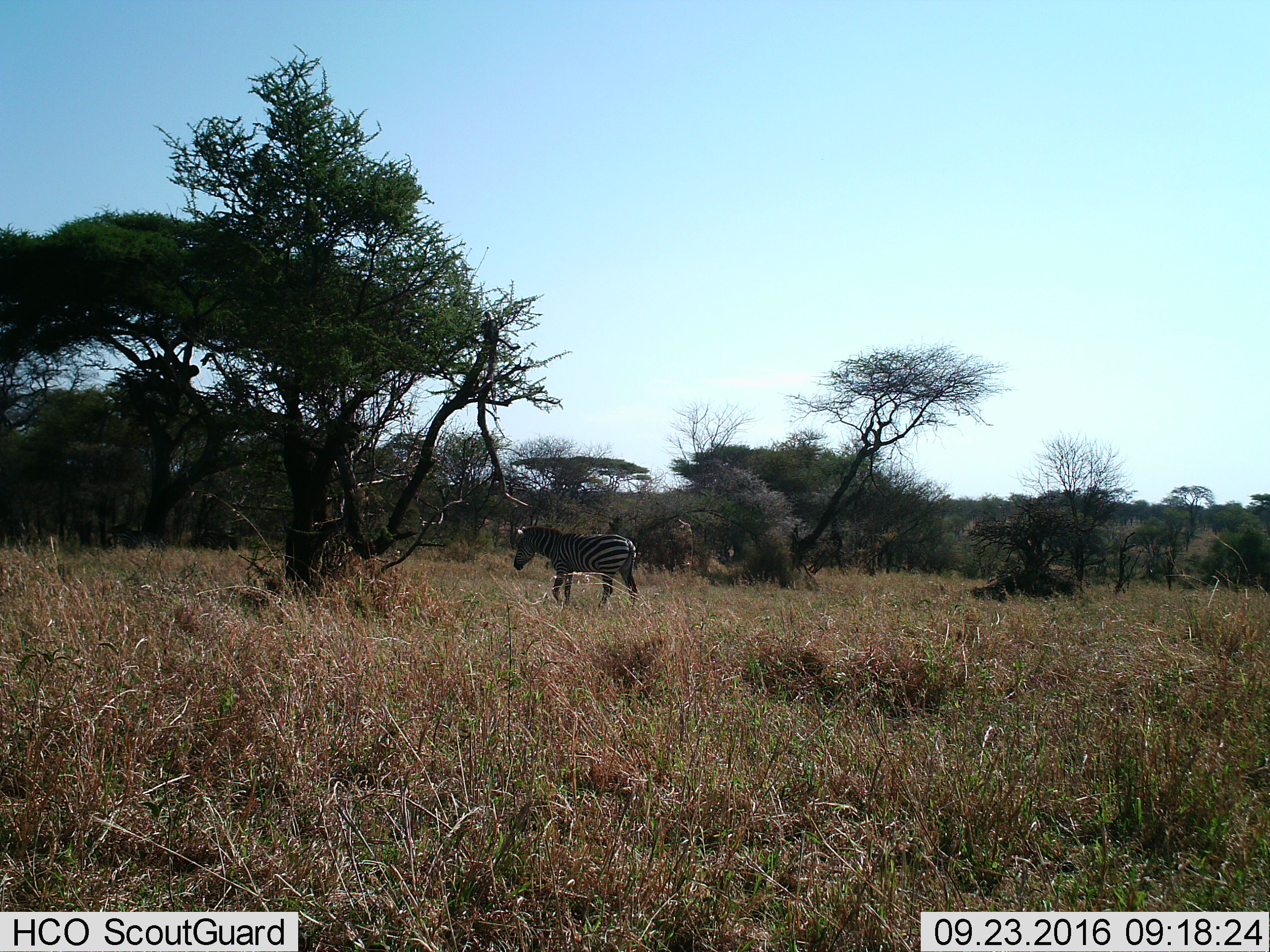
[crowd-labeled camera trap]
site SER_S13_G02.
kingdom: Animalia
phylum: Chordata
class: Mammalia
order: Perissodactyla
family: Equidae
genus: Equus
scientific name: Equus quagga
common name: plains zebra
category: zebraplains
Zebraplains (plains zebra) (Equus quagga), count 1. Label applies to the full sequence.